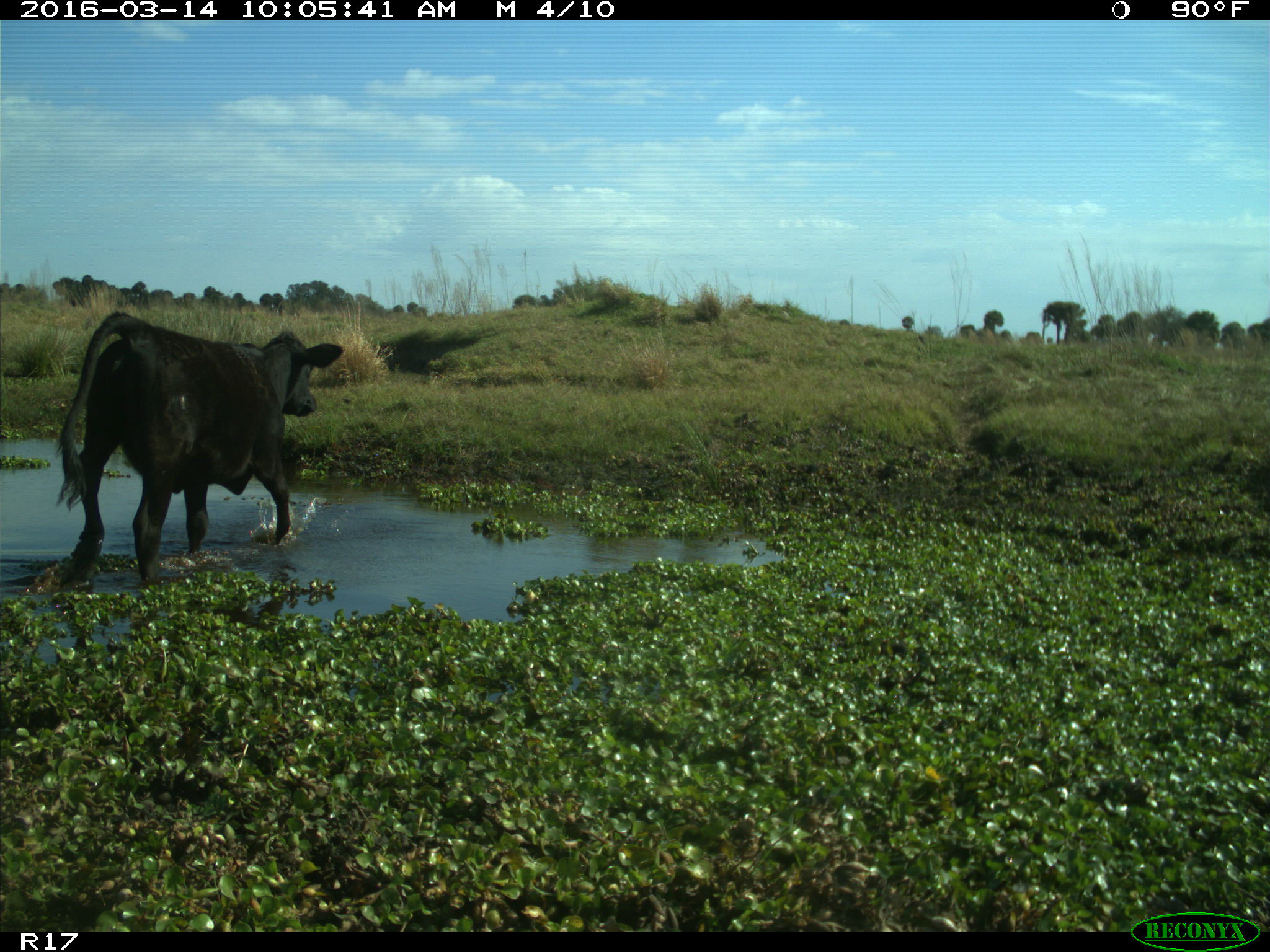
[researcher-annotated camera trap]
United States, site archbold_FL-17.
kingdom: Animalia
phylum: Chordata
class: Mammalia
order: Artiodactyla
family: Bovidae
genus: Bos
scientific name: Bos taurus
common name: domestic cow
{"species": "Bos taurus (domestic cow)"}